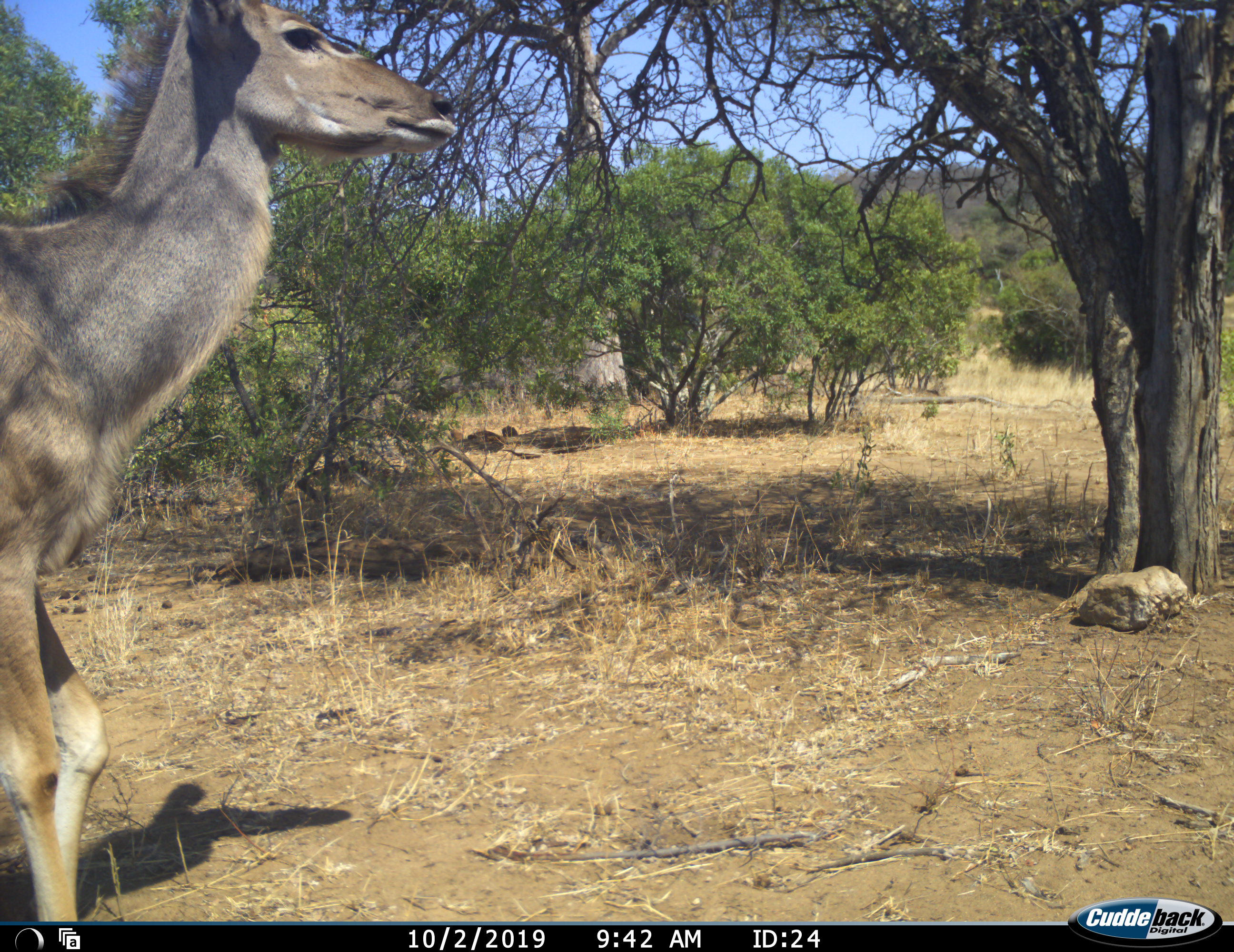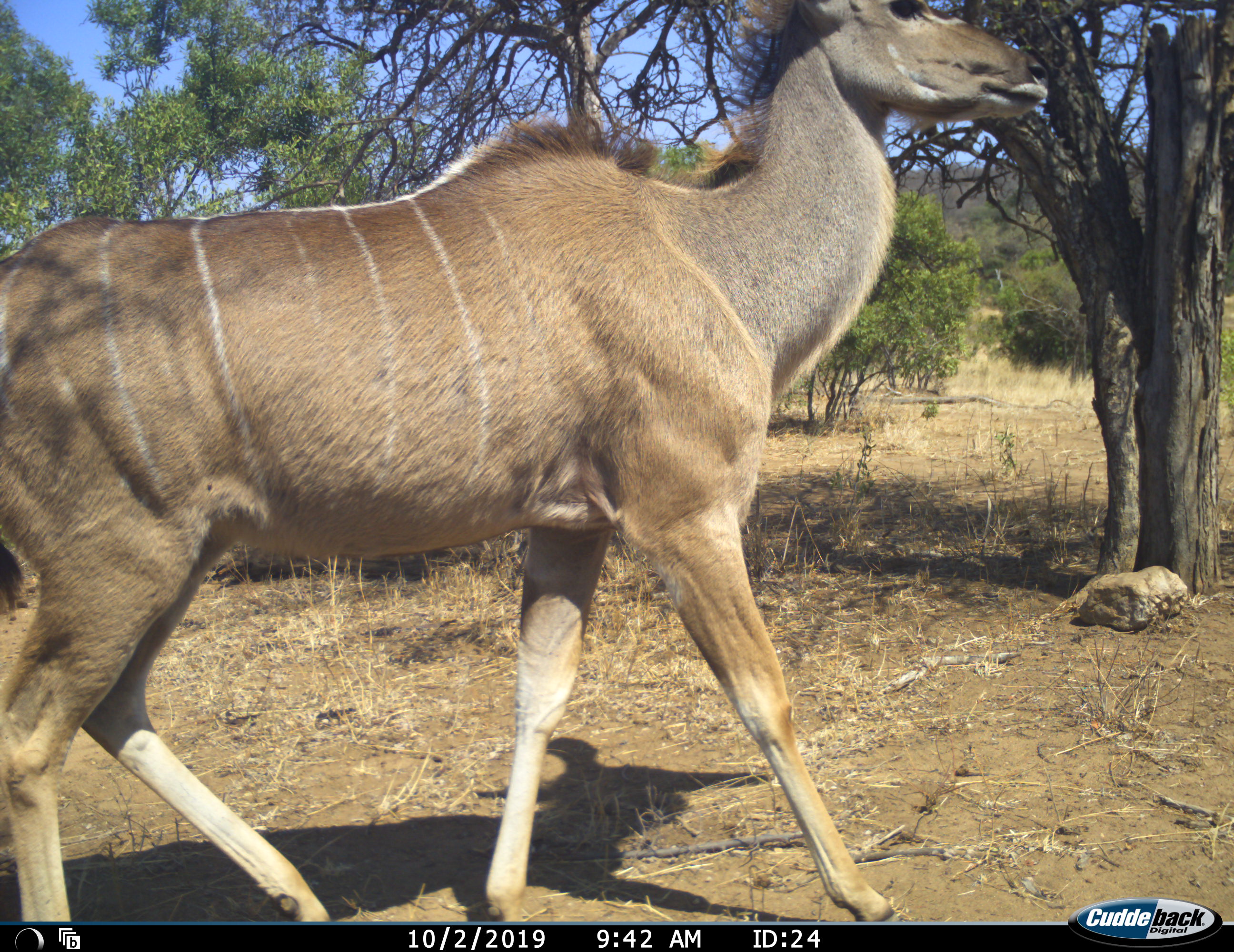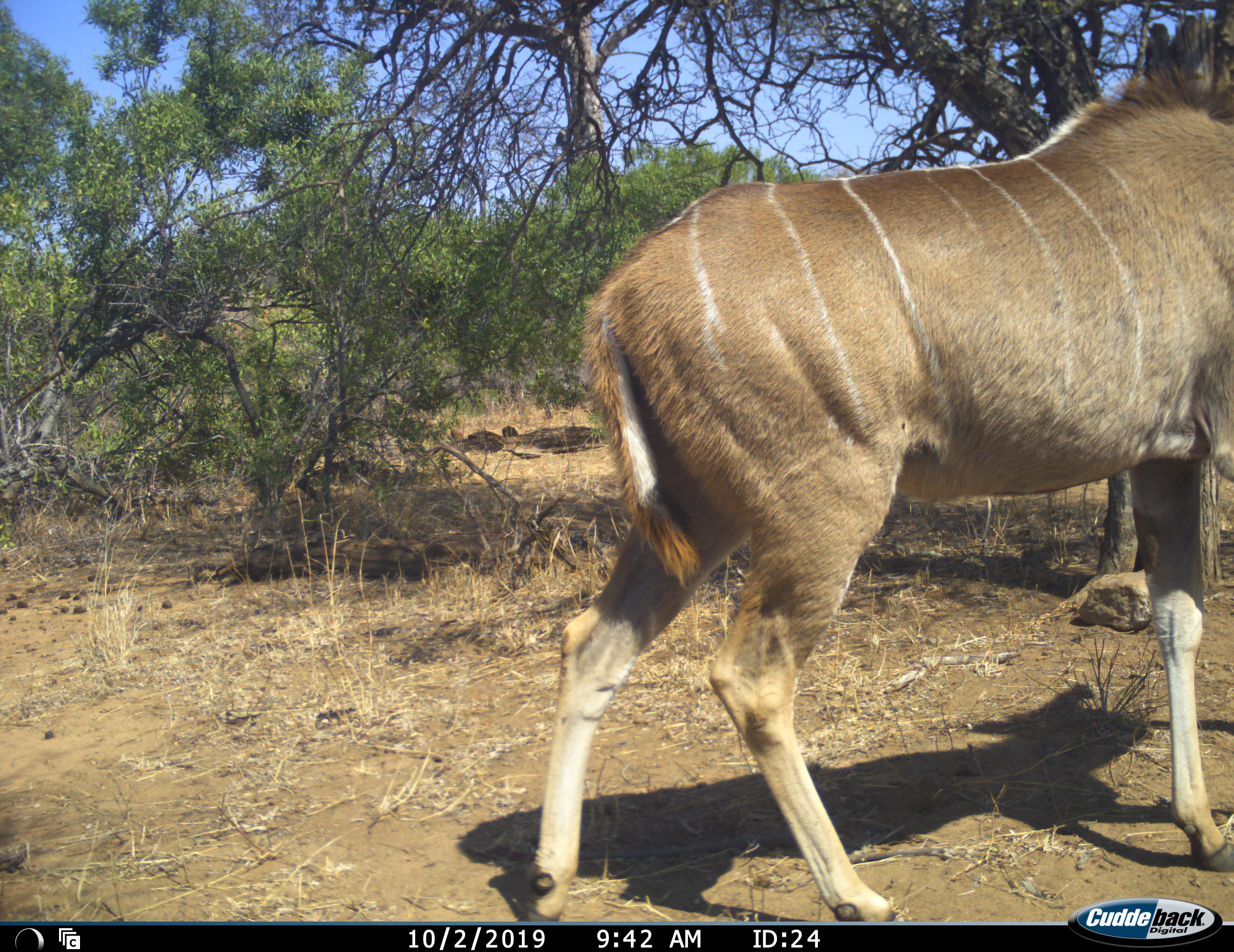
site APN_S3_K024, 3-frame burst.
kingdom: Animalia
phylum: Chordata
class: Mammalia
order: Artiodactyla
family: Bovidae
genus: Tragelaphus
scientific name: Tragelaphus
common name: kudu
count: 1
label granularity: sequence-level